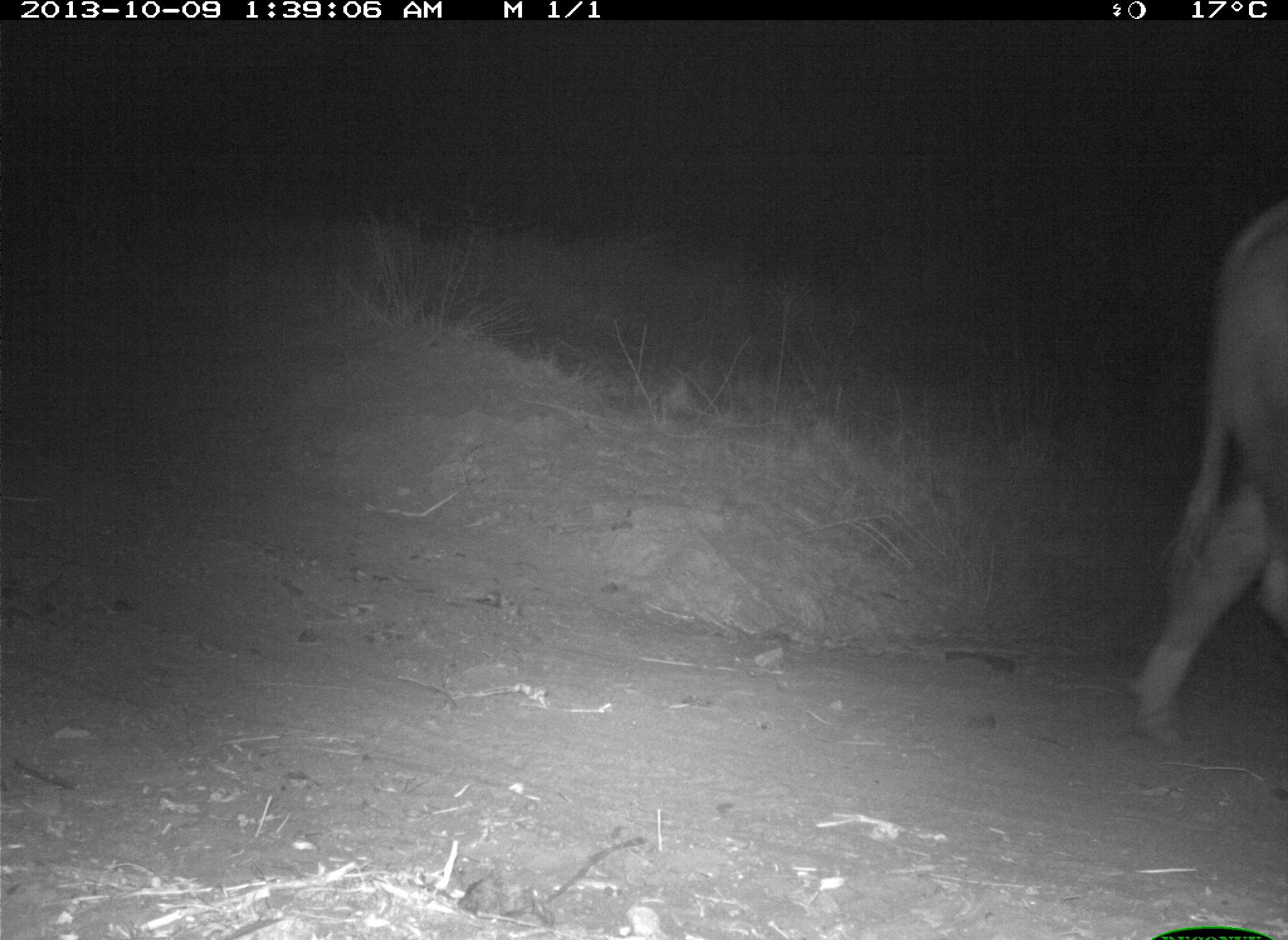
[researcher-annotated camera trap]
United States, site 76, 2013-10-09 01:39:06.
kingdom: Animalia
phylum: Chordata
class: Mammalia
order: Artiodactyla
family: Bovidae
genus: Bos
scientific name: Bos taurus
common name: cow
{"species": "cow (Bos taurus)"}